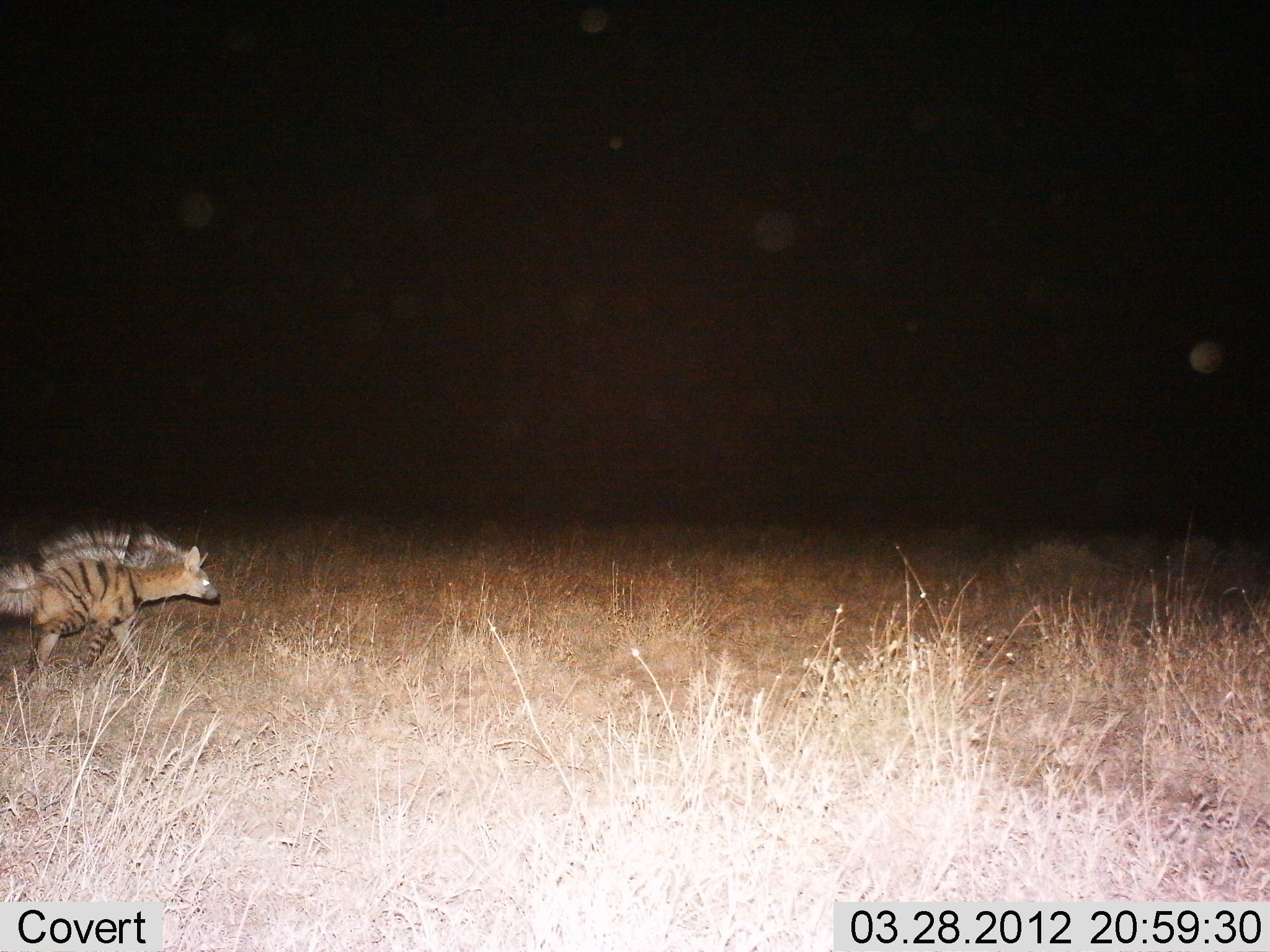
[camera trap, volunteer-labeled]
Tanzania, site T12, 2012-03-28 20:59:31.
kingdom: Animalia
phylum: Chordata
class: Mammalia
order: Carnivora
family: Hyaenidae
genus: Hyaena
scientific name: Hyaena hyaena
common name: striped hyena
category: hyenastriped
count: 1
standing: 6%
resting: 0%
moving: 94%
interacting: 0%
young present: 0%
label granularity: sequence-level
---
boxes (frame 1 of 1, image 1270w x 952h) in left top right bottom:
animal: 0 516 217 678